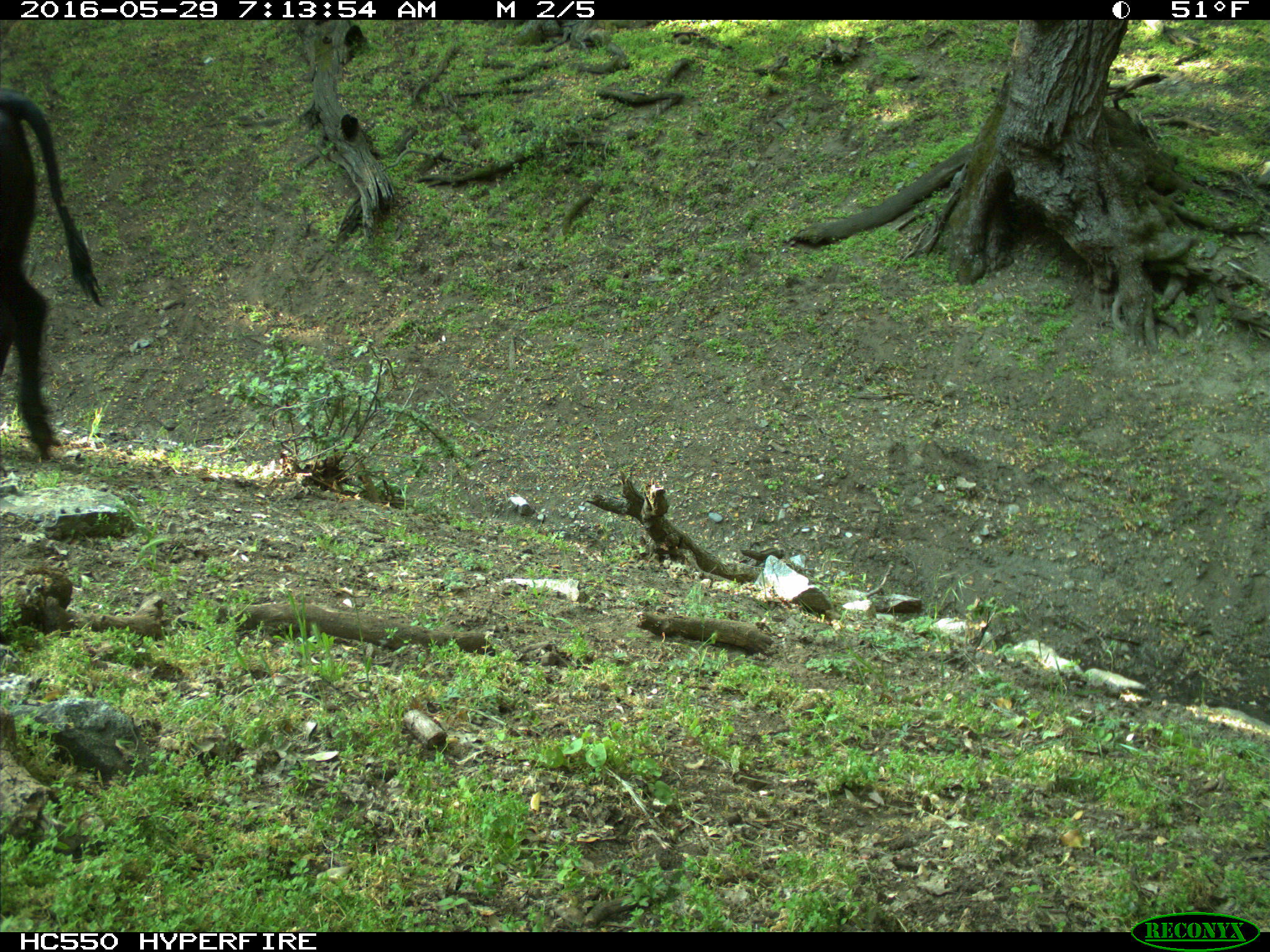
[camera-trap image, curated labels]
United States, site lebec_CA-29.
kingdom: Animalia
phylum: Chordata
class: Mammalia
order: Artiodactyla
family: Bovidae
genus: Bos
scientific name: Bos taurus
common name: domestic cow